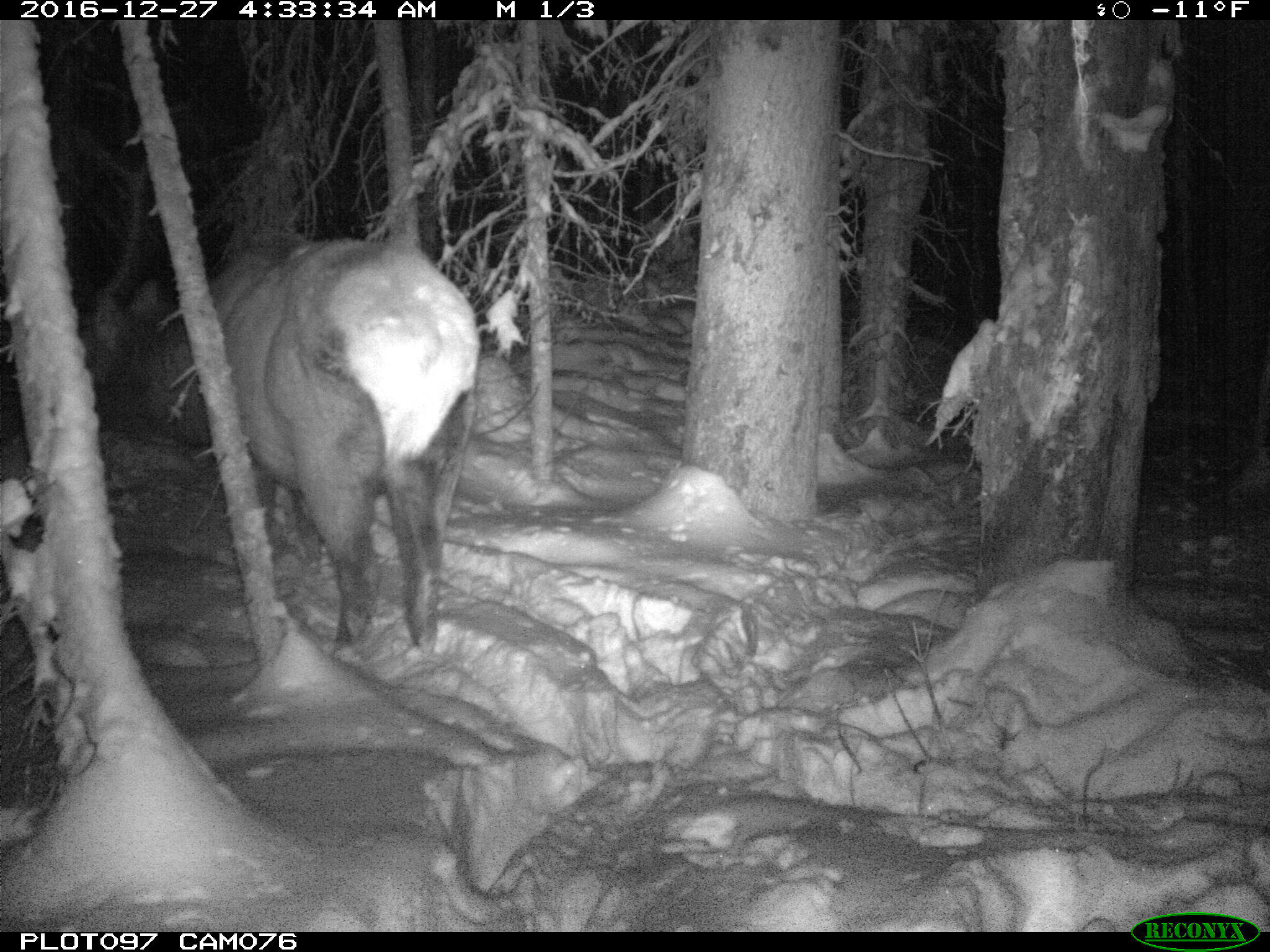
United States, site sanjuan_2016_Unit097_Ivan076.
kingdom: Animalia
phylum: Chordata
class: Mammalia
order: Artiodactyla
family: Cervidae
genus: Cervus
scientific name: Cervus elaphus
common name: red deer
Cervus elaphus (red deer).